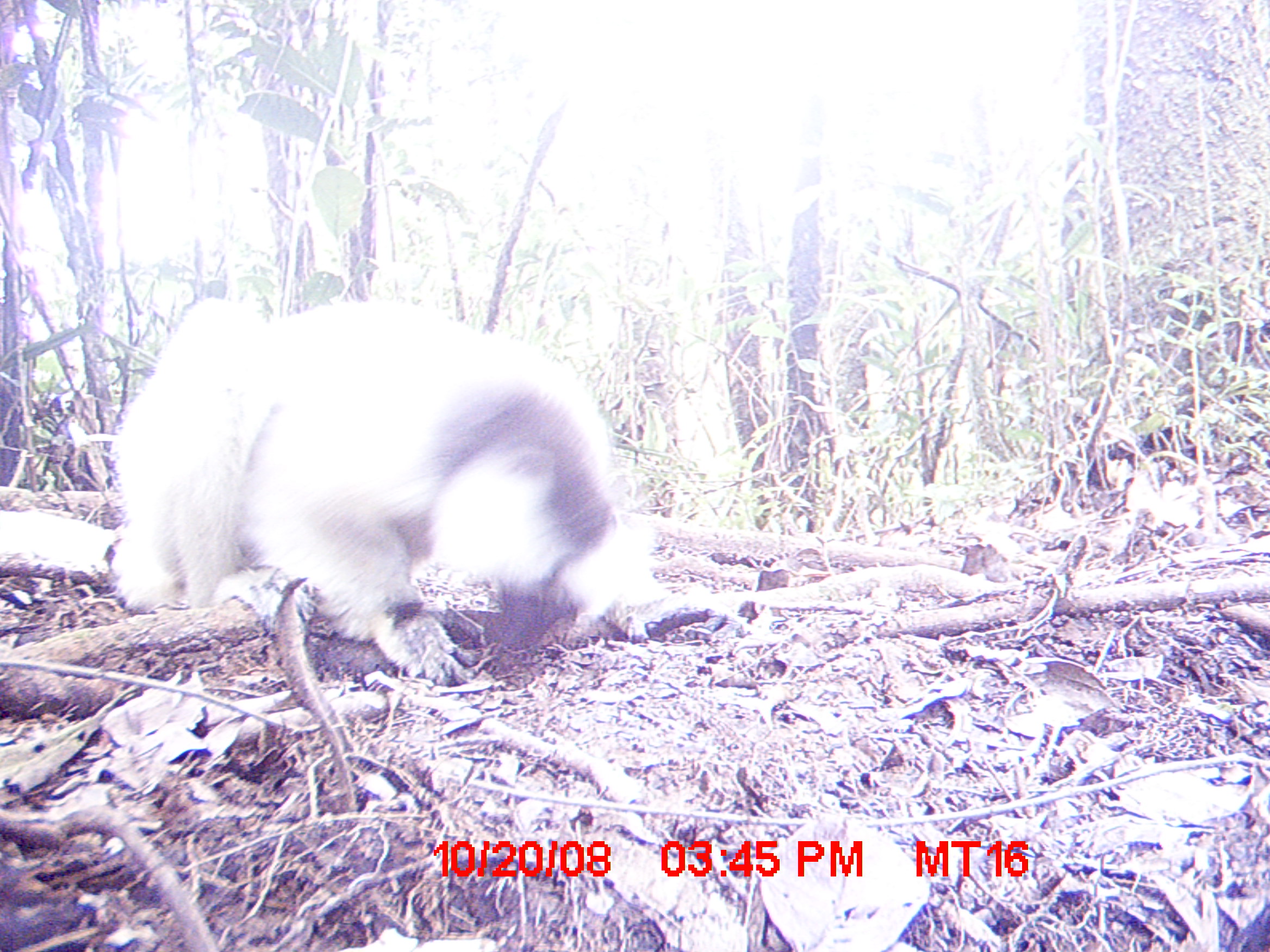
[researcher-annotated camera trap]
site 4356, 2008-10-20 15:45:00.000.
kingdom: Animalia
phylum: Chordata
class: Mammalia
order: Primates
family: Indriidae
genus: Propithecus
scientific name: Propithecus candidus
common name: silky sifaka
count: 1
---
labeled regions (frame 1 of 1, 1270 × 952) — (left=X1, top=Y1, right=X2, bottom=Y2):
propithecus candidus: (left=112, top=298, right=670, bottom=682)